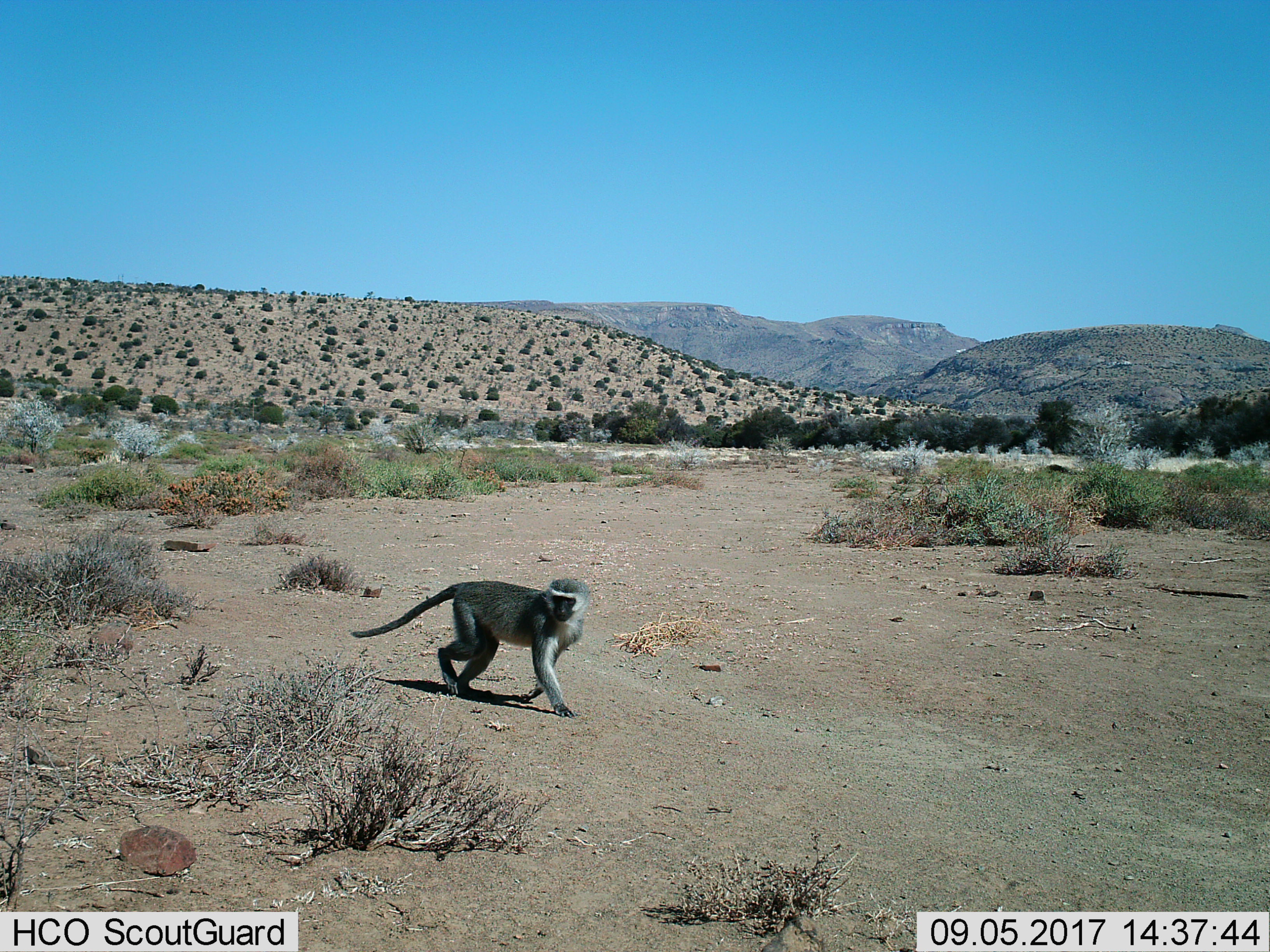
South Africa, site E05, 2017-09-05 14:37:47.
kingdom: Animalia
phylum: Chordata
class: Mammalia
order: Primates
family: Cercopithecidae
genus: Chlorocebus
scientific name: Chlorocebus pygerythrus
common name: vervet monkey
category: monkeyvervet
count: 1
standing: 10%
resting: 0%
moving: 90%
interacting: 0%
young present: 0%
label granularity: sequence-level